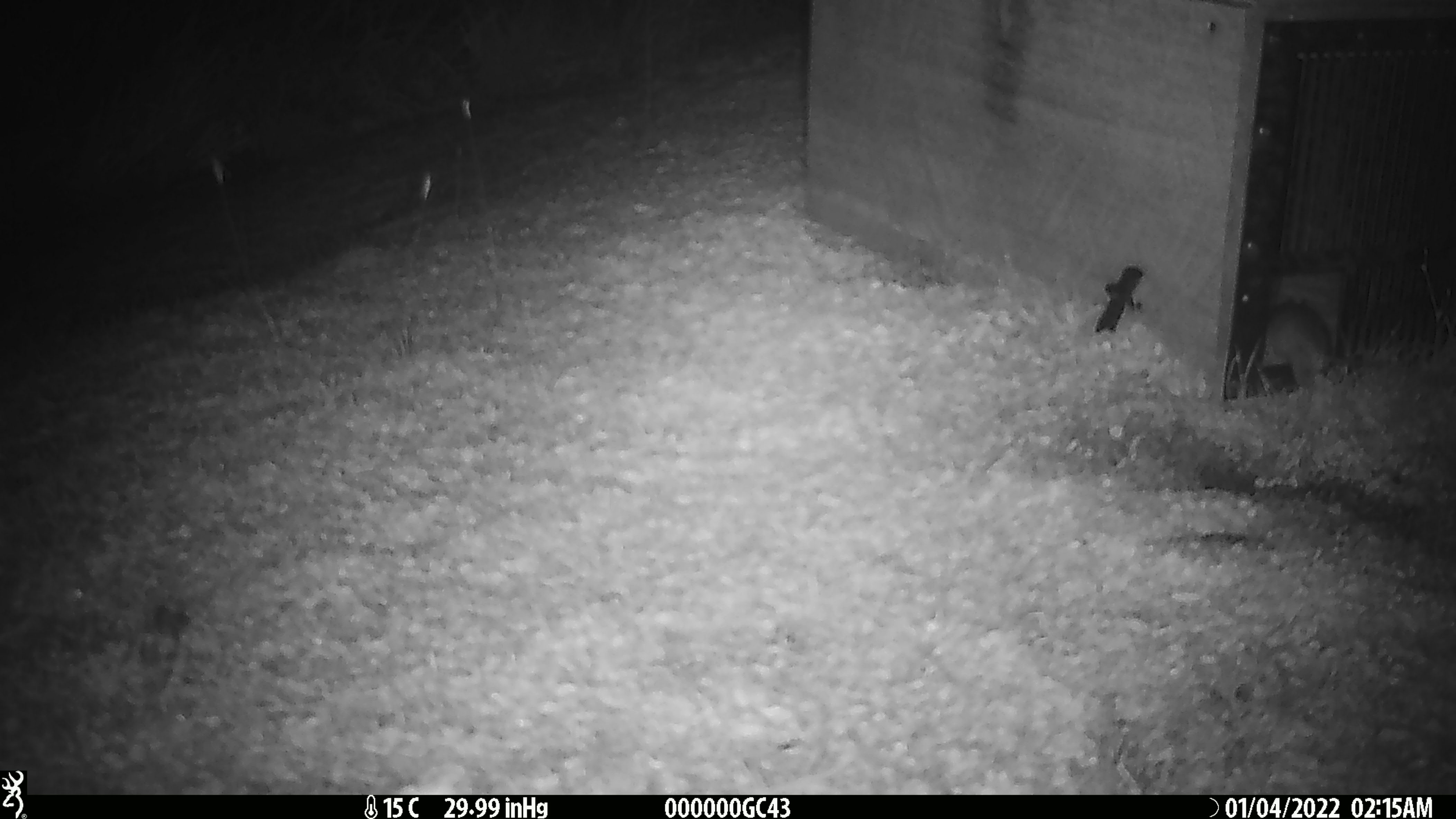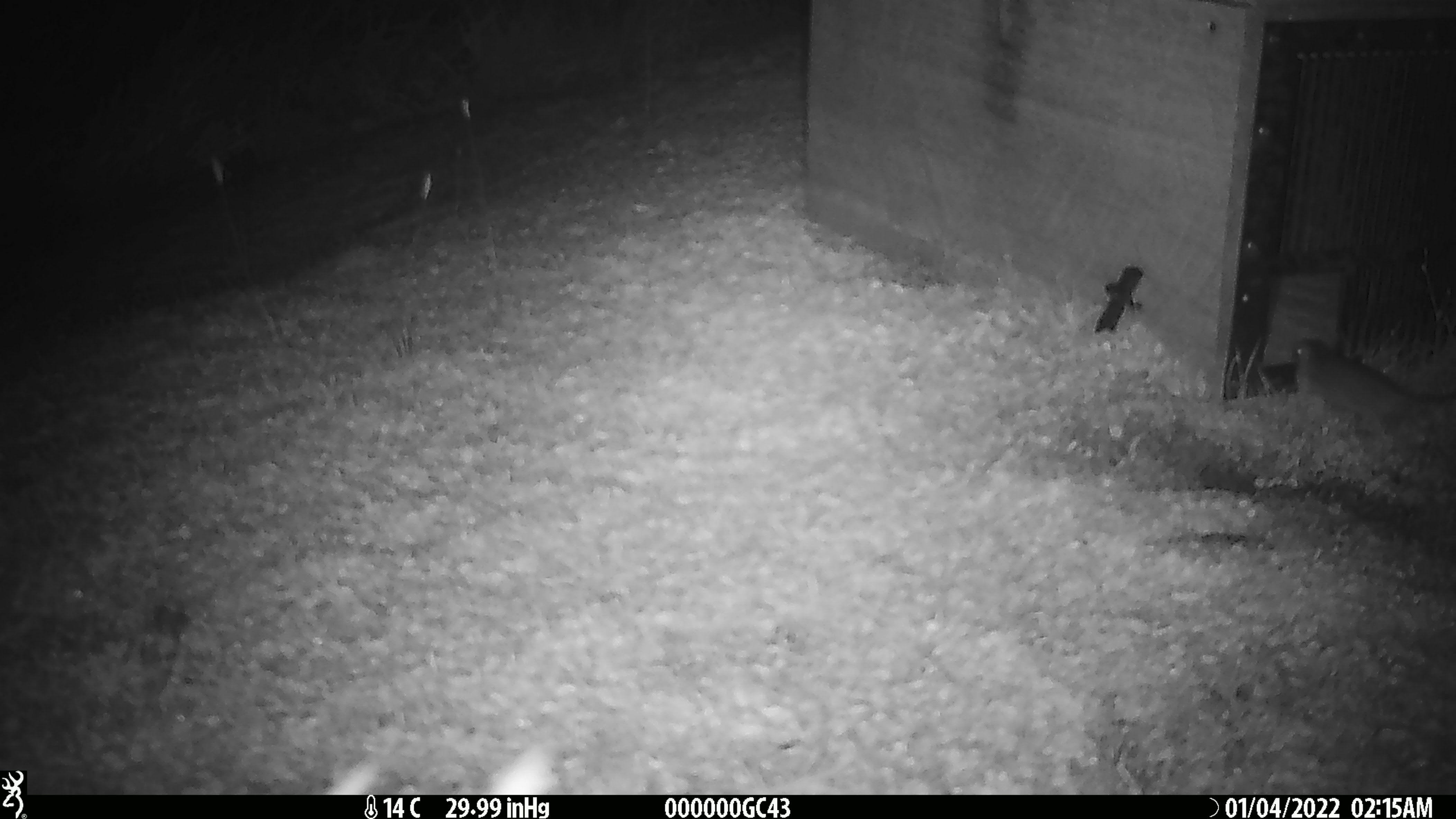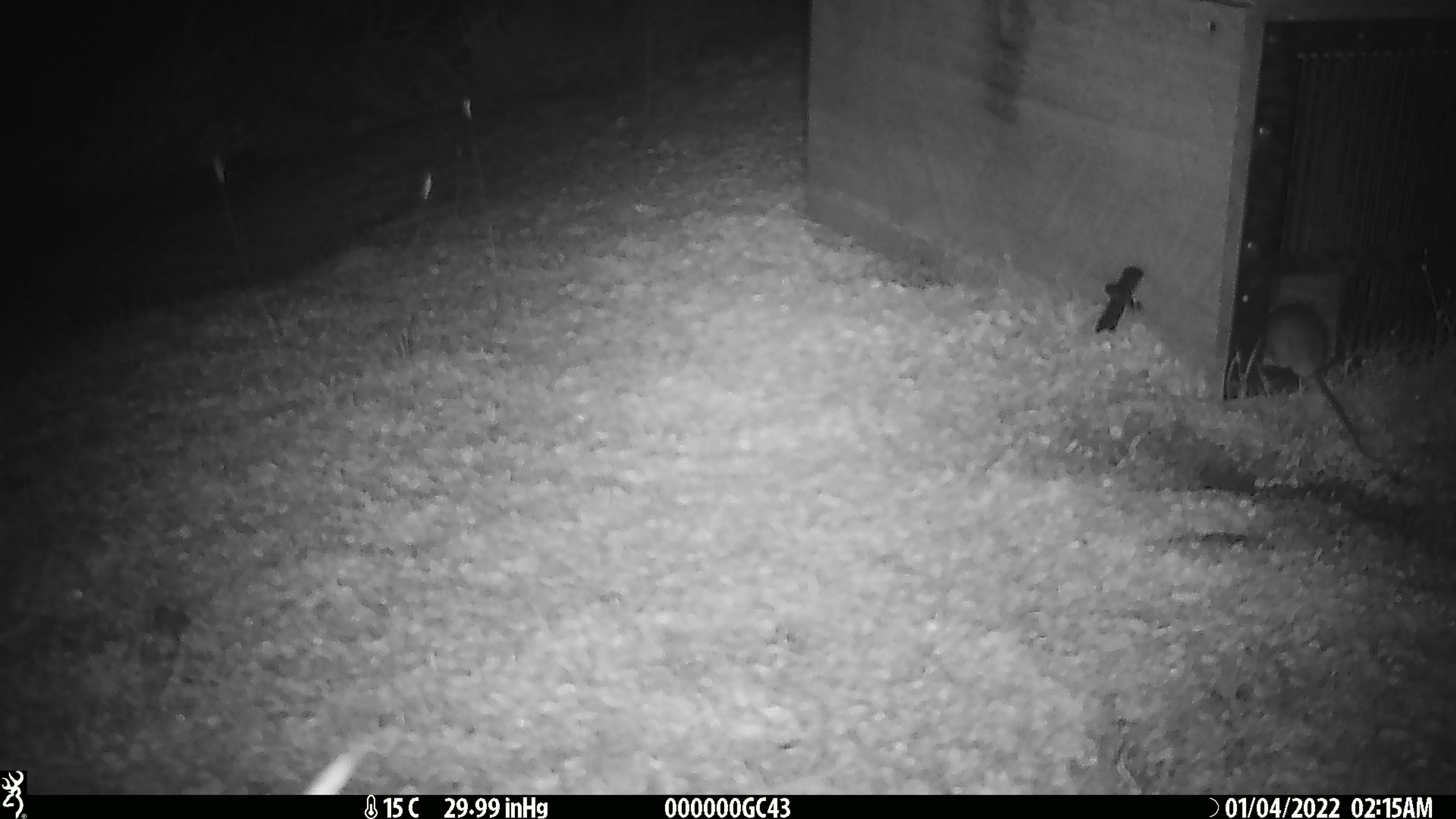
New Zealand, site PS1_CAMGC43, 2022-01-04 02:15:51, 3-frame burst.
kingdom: Animalia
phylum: Chordata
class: Mammalia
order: Rodentia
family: Muridae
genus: Mus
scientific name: Mus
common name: mouse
Mouse (Mus).